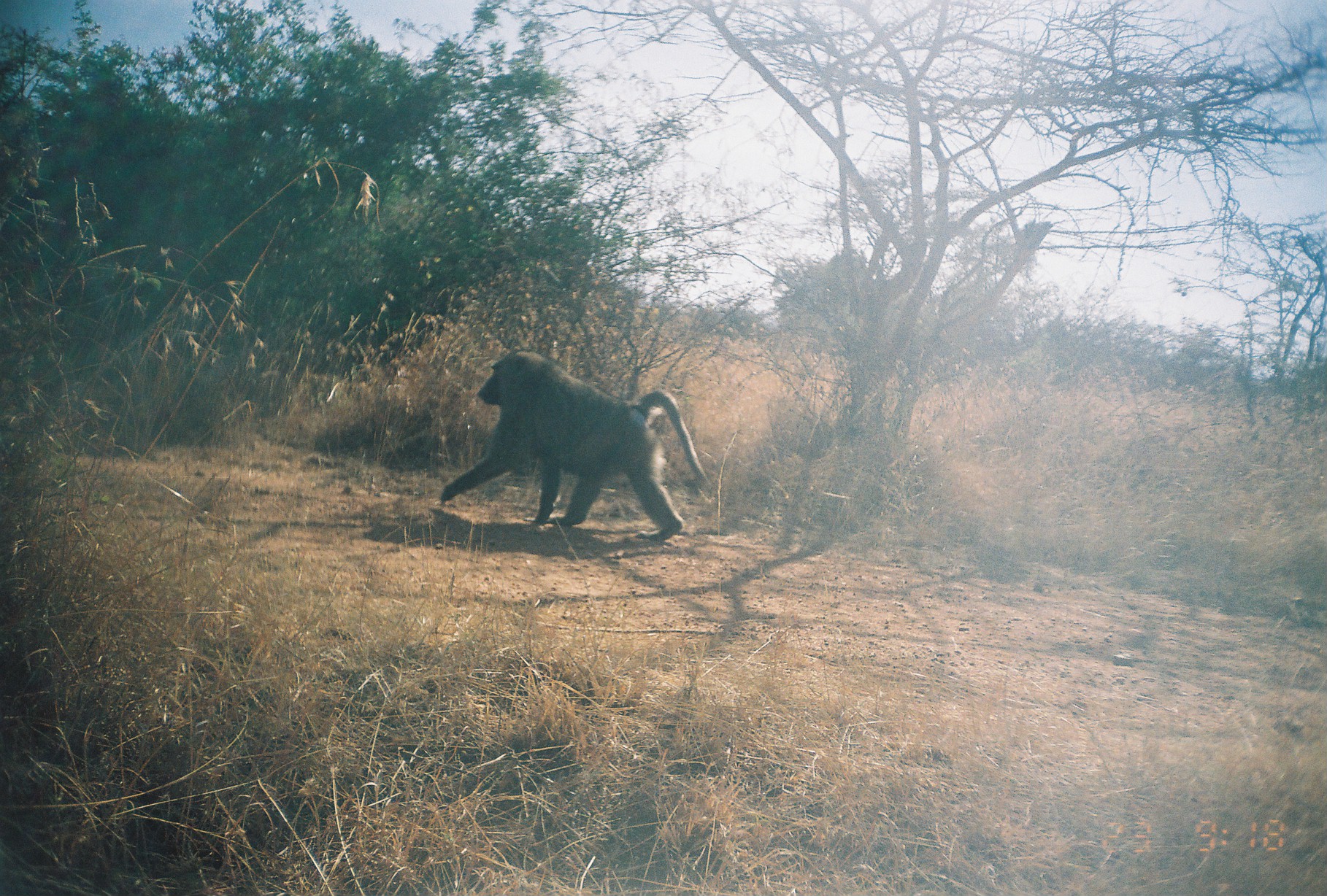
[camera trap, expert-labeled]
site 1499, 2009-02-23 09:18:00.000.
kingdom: Animalia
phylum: Chordata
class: Mammalia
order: Primates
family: Cercopithecidae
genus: Papio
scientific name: Papio anubis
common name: olive baboon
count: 1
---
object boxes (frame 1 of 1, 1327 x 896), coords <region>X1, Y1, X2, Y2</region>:
papio anubis: <region>440, 348, 708, 542</region>